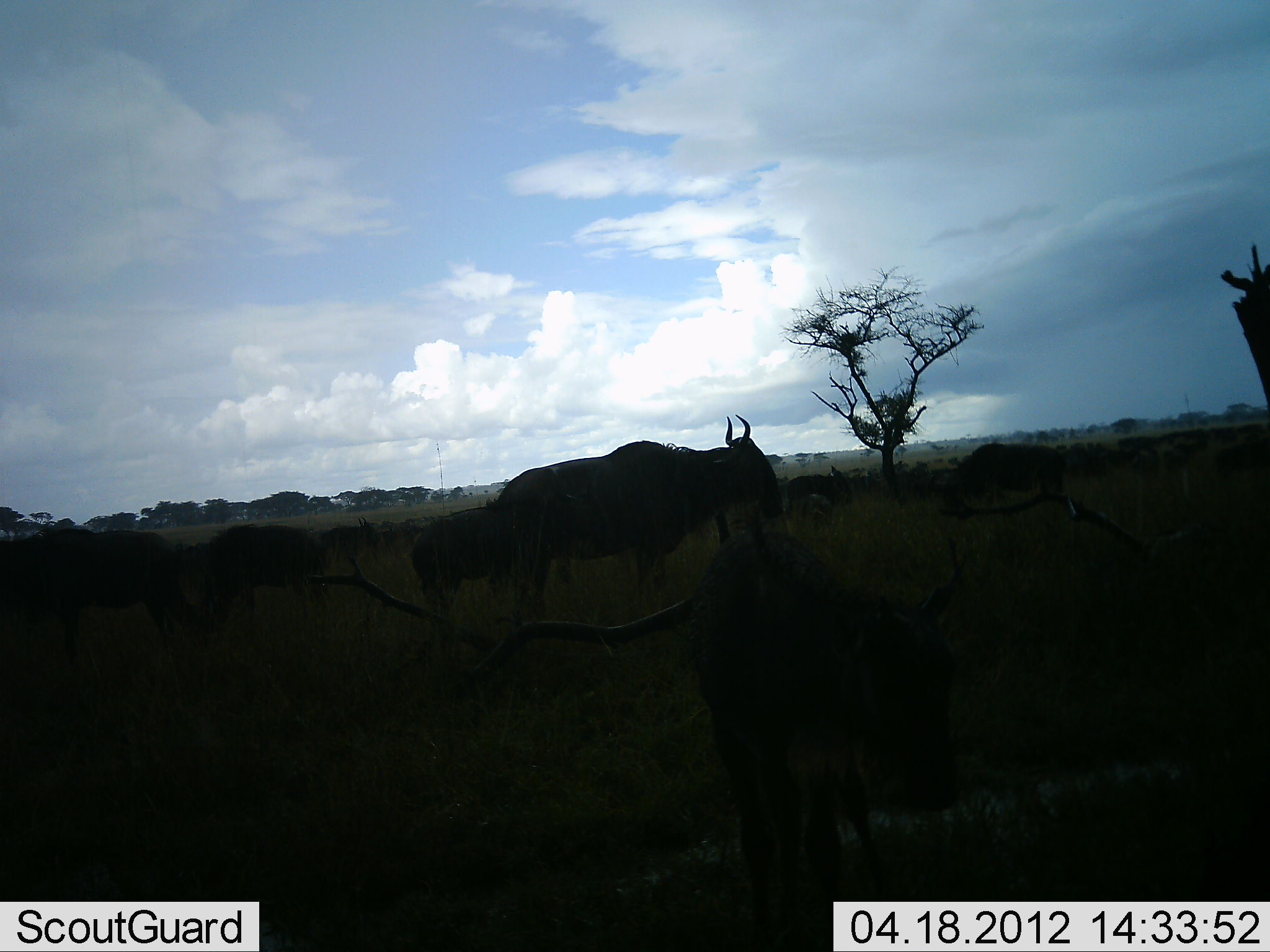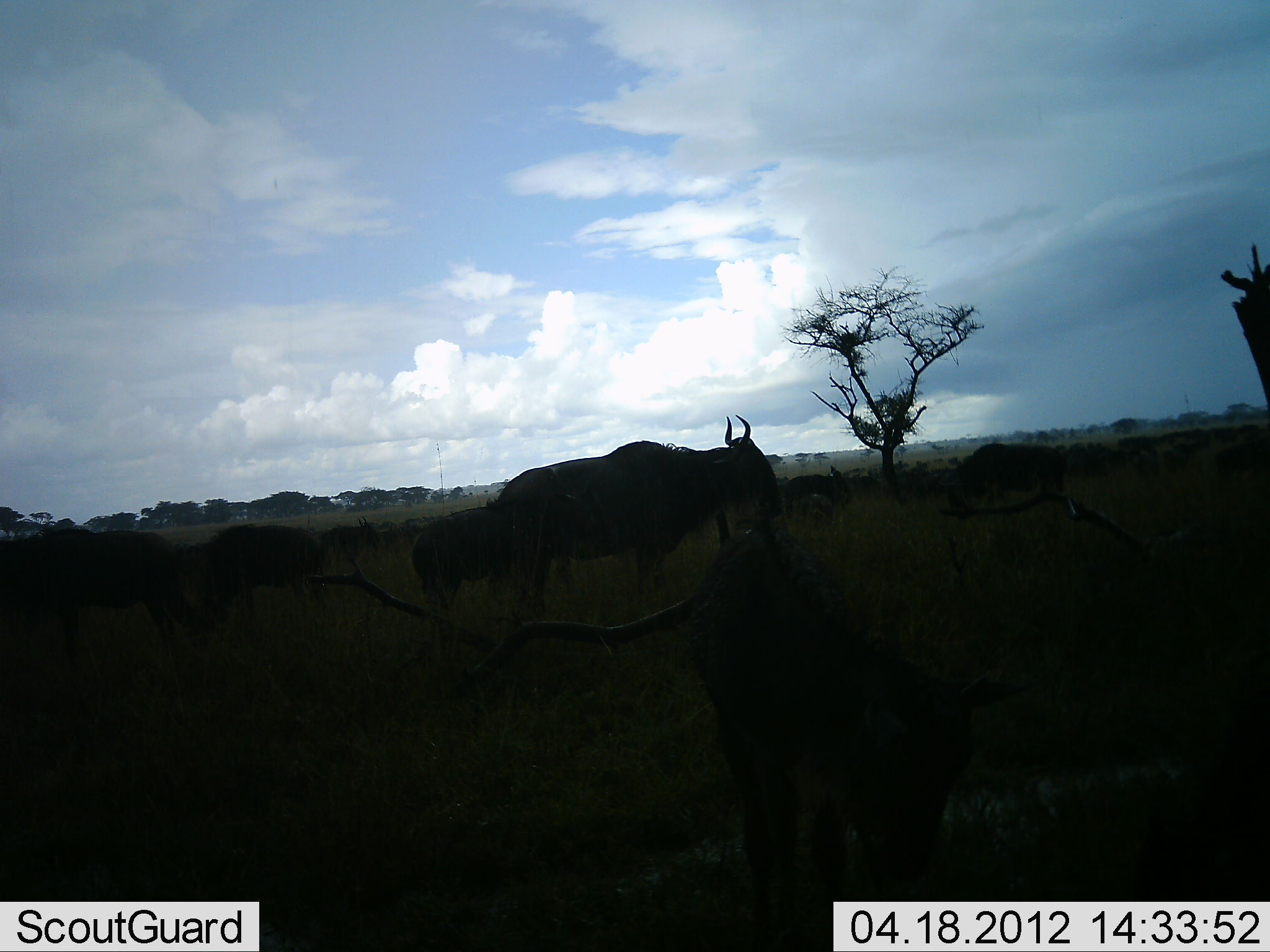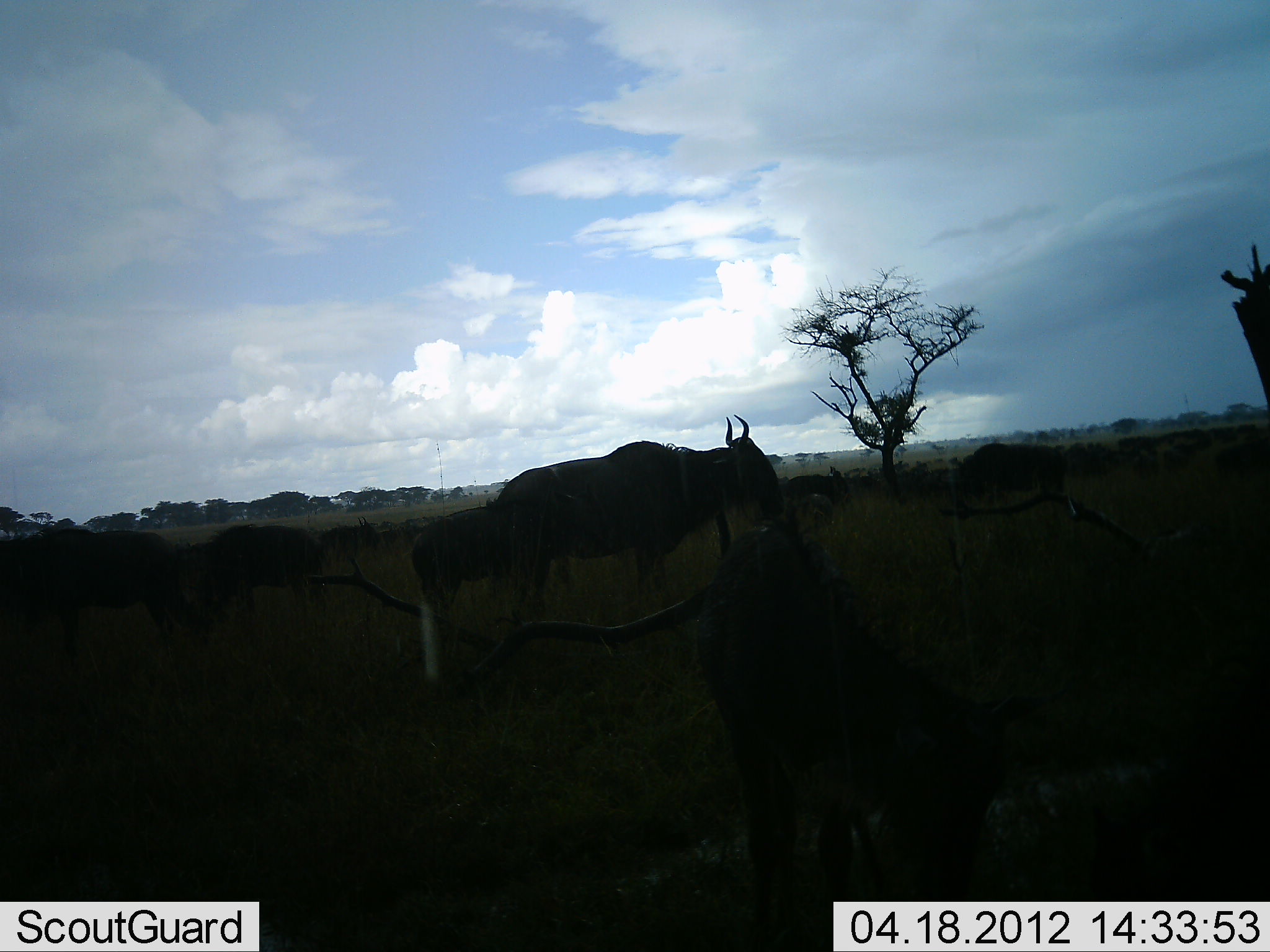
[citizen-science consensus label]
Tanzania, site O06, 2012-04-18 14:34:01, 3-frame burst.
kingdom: Animalia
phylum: Chordata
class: Mammalia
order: Artiodactyla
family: Bovidae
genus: Connochaetes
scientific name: Connochaetes taurinus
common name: blue wildebeest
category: wildebeest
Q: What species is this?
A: Wildebeest (blue wildebeest) (Connochaetes taurinus).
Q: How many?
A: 11-50.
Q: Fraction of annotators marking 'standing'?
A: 86%.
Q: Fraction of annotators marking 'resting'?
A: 14%.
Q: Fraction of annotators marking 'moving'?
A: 7%.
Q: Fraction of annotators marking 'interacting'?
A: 0%.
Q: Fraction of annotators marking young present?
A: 36%.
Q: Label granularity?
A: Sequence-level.